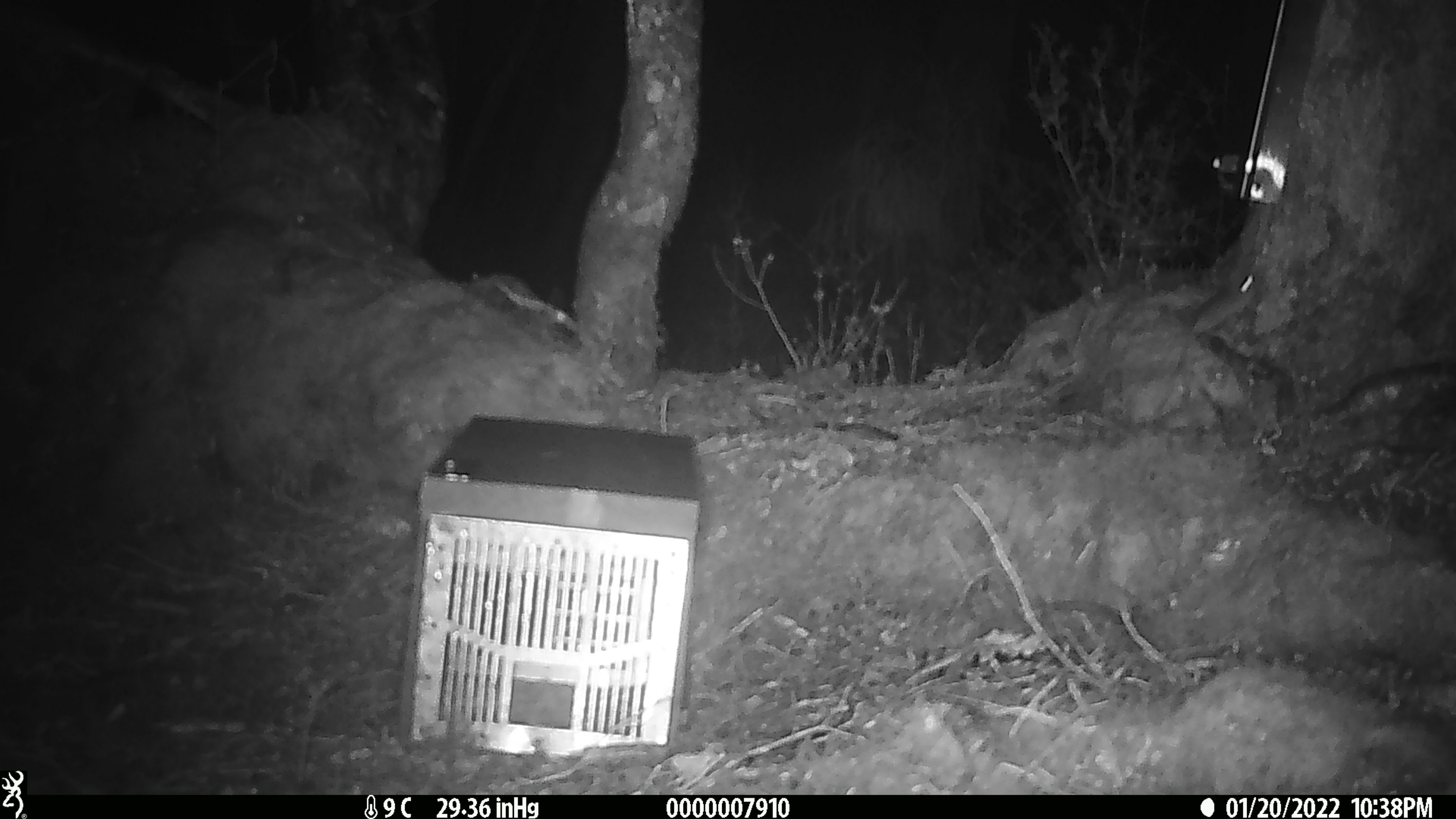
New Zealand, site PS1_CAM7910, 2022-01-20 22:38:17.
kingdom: Animalia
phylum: Chordata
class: Mammalia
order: Rodentia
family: Muridae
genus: Mus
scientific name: Mus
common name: mouse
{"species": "mouse (Mus)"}